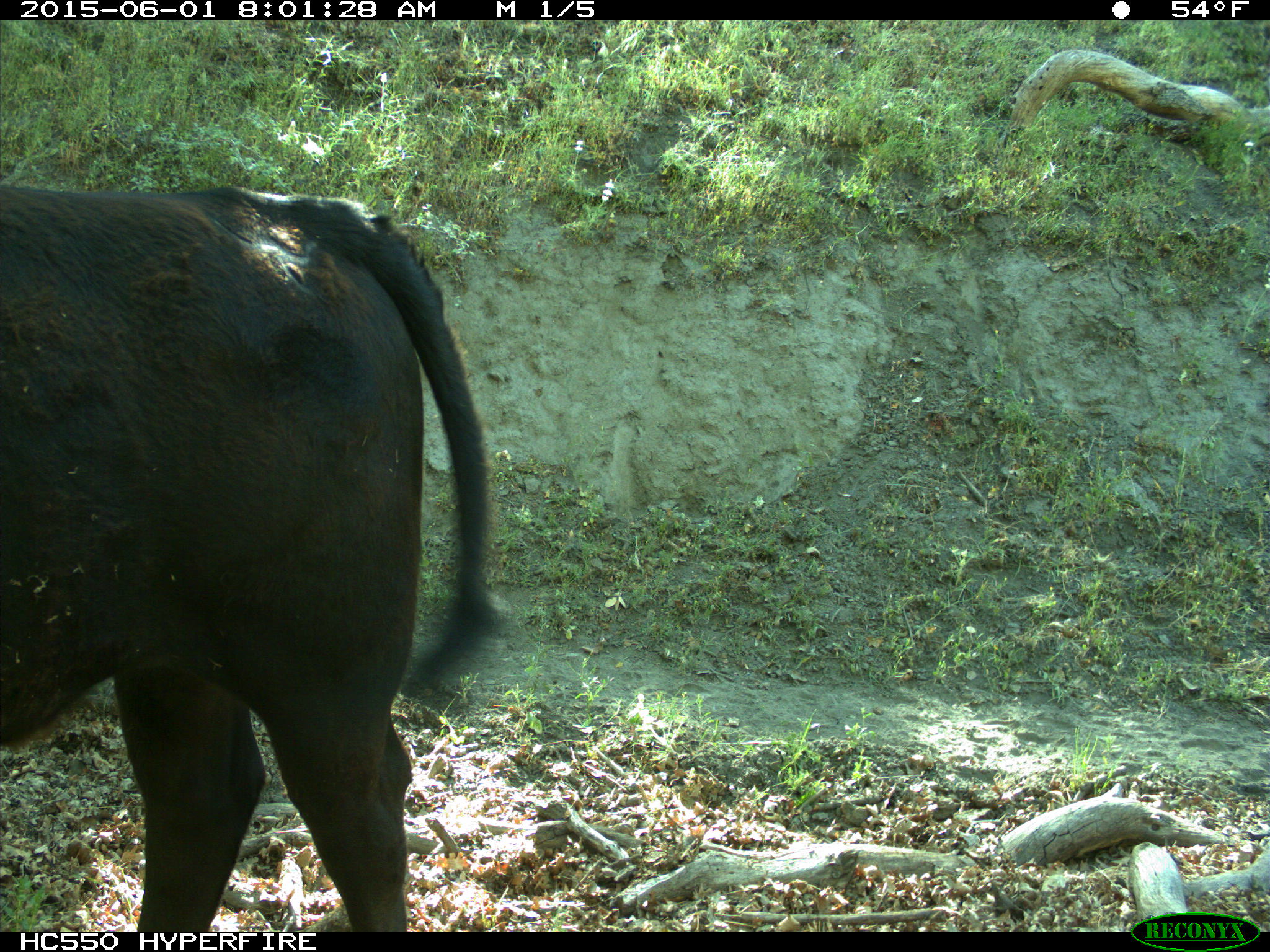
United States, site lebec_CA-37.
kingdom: Animalia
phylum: Chordata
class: Mammalia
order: Artiodactyla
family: Bovidae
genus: Bos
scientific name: Bos taurus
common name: domestic cow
Bos taurus (domestic cow).